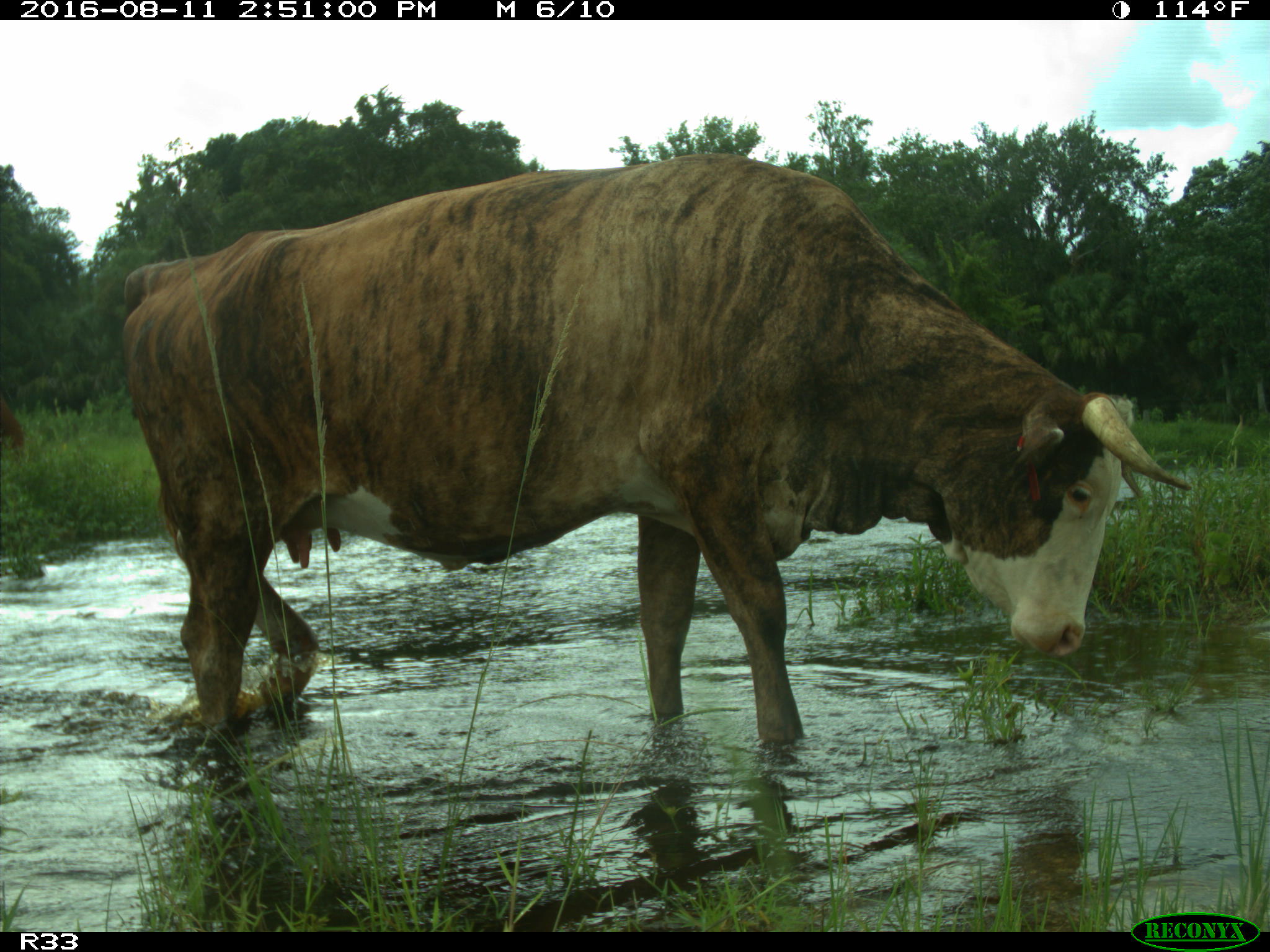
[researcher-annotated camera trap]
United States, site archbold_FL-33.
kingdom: Animalia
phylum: Chordata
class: Mammalia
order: Artiodactyla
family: Bovidae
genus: Bos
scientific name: Bos taurus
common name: domestic cow